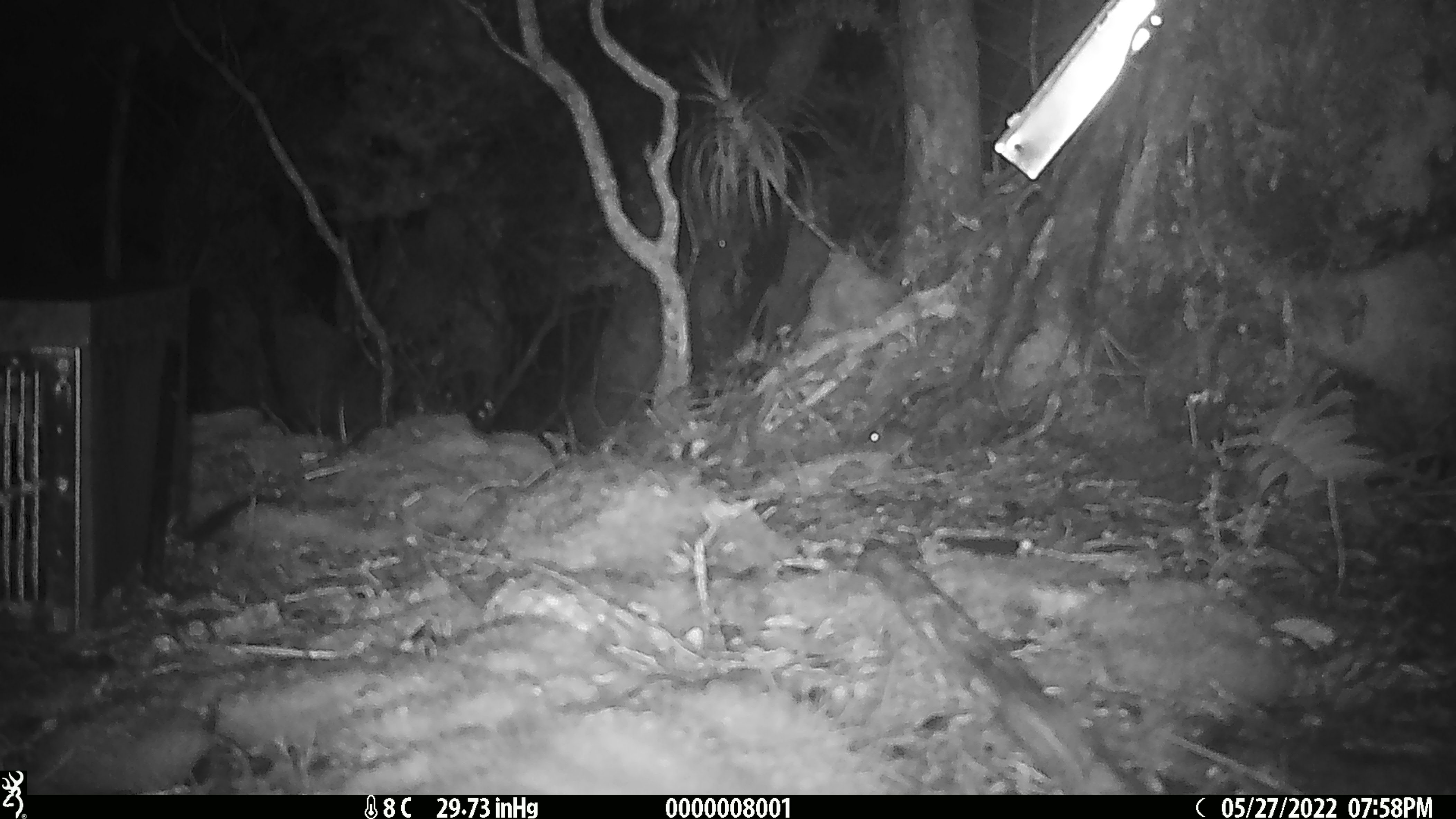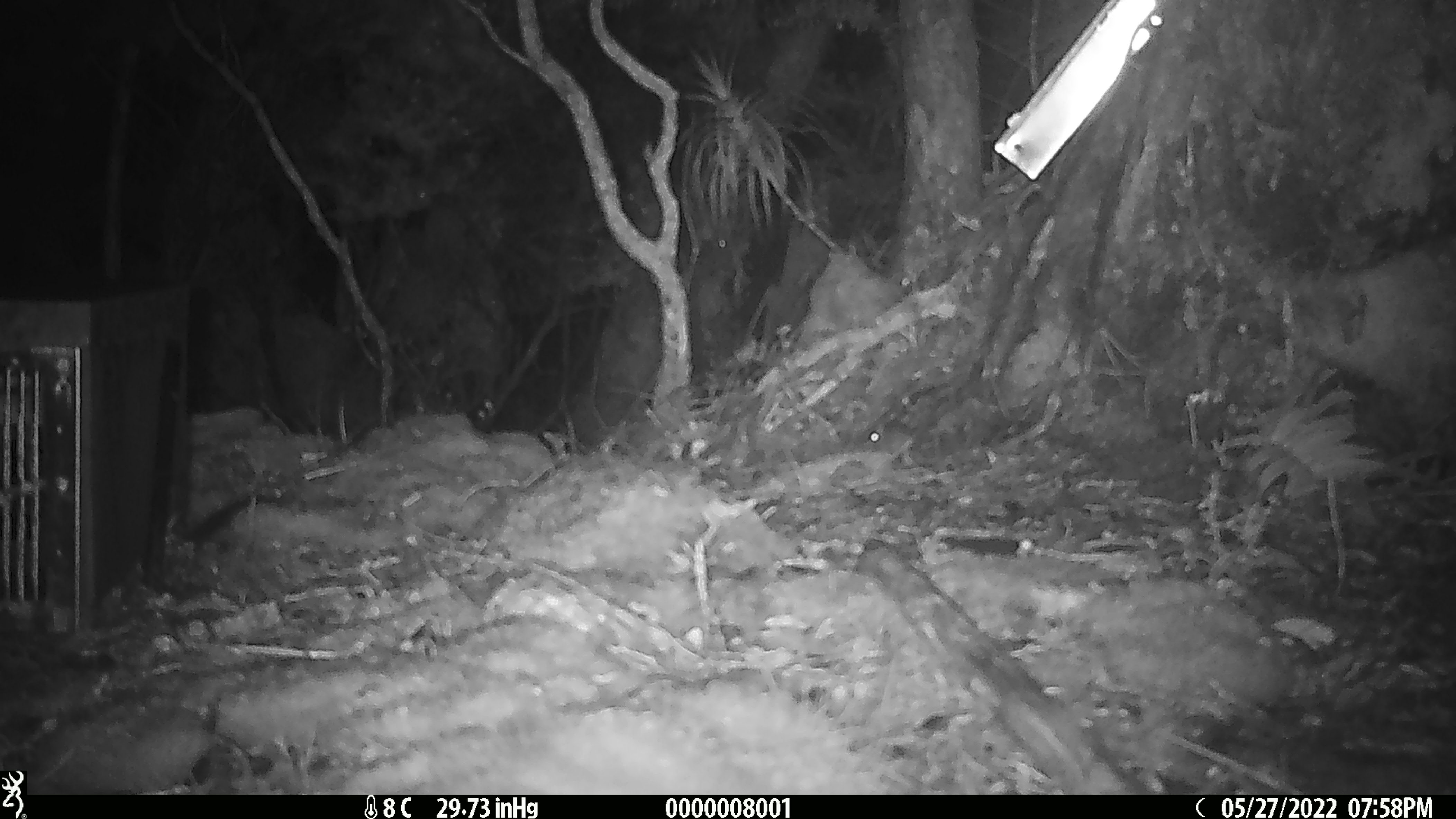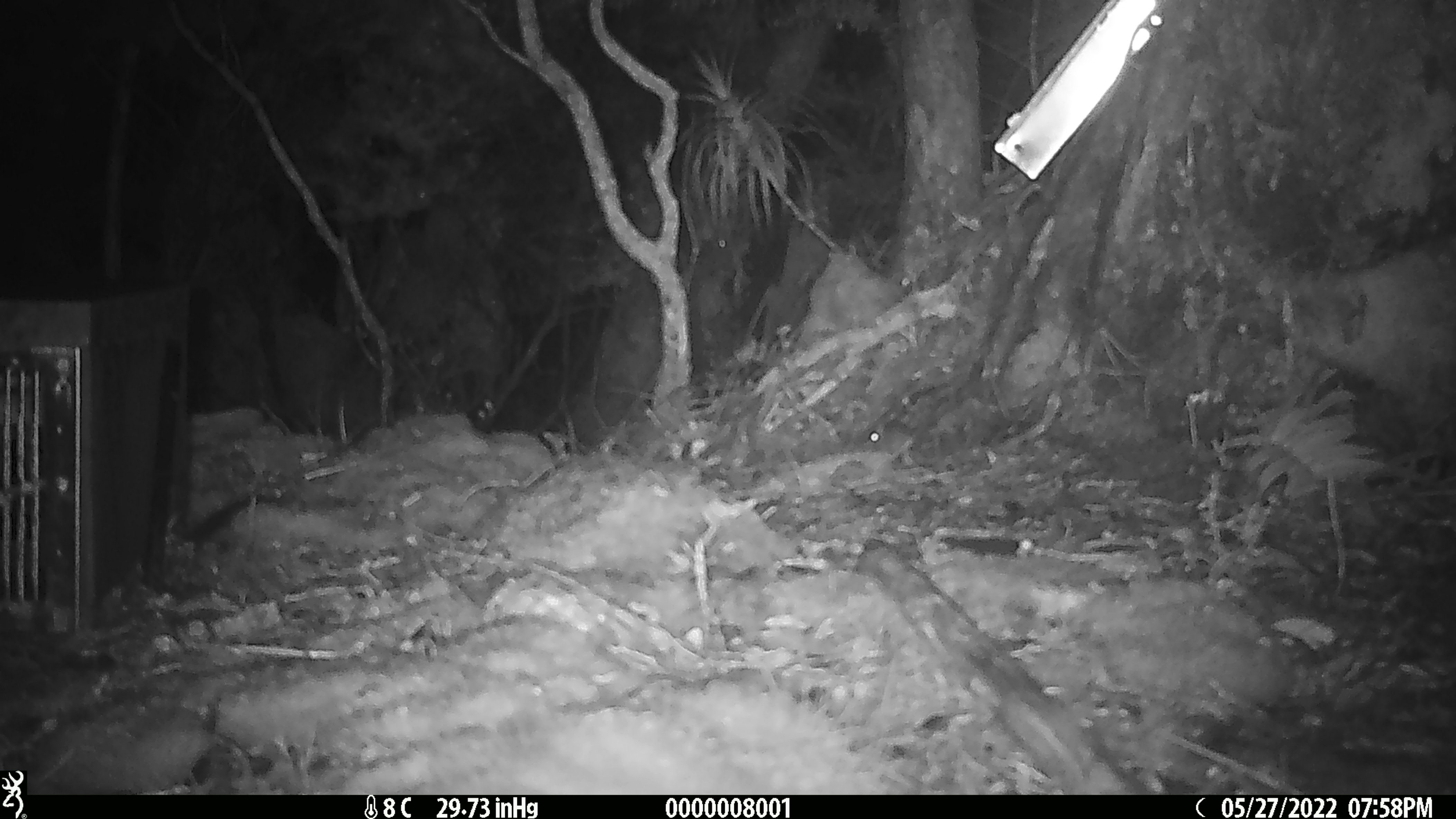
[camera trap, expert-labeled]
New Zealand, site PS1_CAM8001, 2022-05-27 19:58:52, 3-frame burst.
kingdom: Animalia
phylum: Chordata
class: Mammalia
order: Rodentia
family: Muridae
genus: Mus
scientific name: Mus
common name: mouse